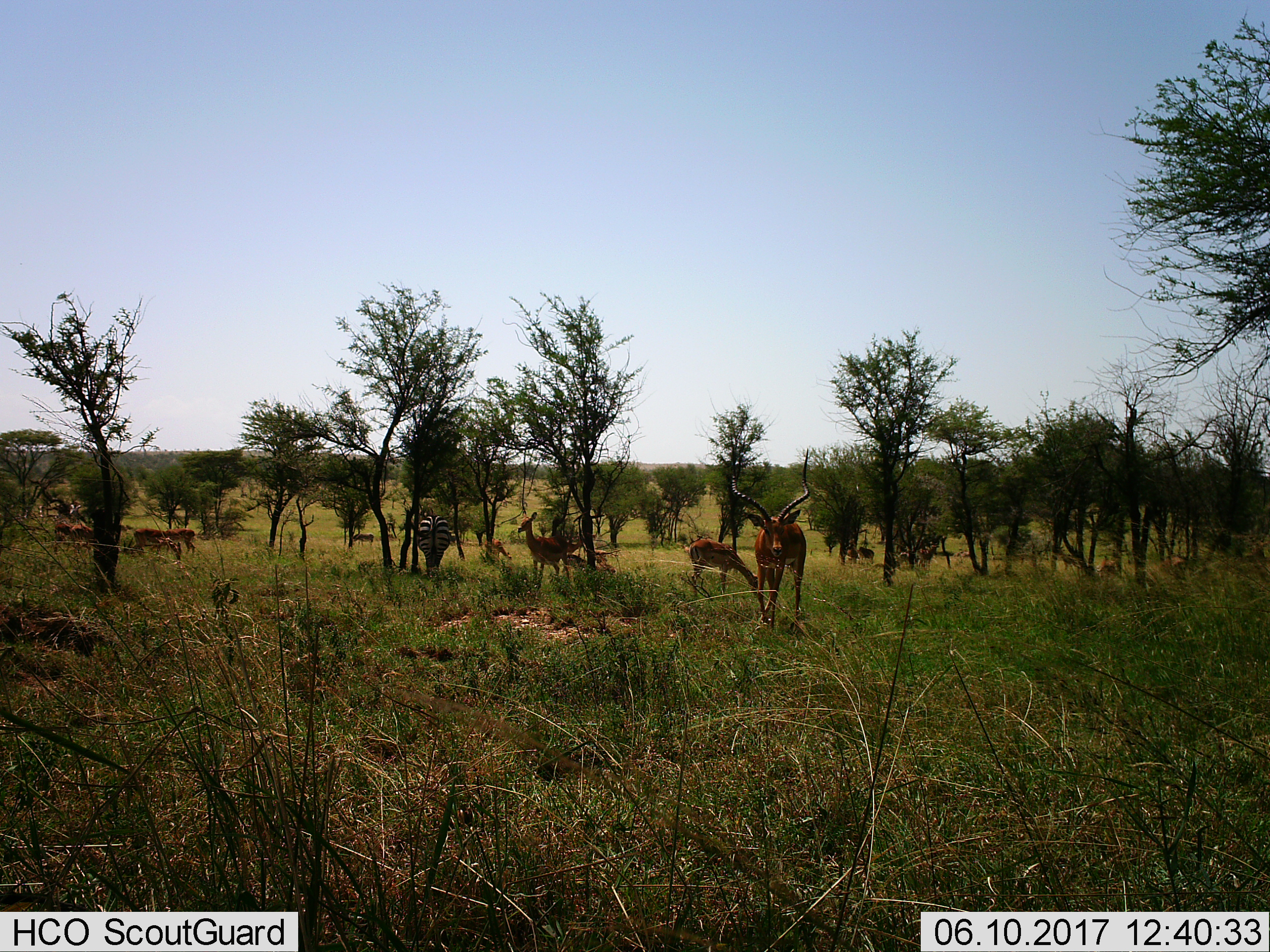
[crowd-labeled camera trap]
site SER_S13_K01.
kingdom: Animalia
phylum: Chordata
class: Mammalia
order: Artiodactyla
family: Bovidae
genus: Aepyceros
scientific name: Aepyceros melampus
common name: impala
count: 9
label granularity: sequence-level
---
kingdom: Animalia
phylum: Chordata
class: Mammalia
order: Perissodactyla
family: Equidae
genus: Equus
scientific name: Equus quagga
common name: plains zebra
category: zebraplains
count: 1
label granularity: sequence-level